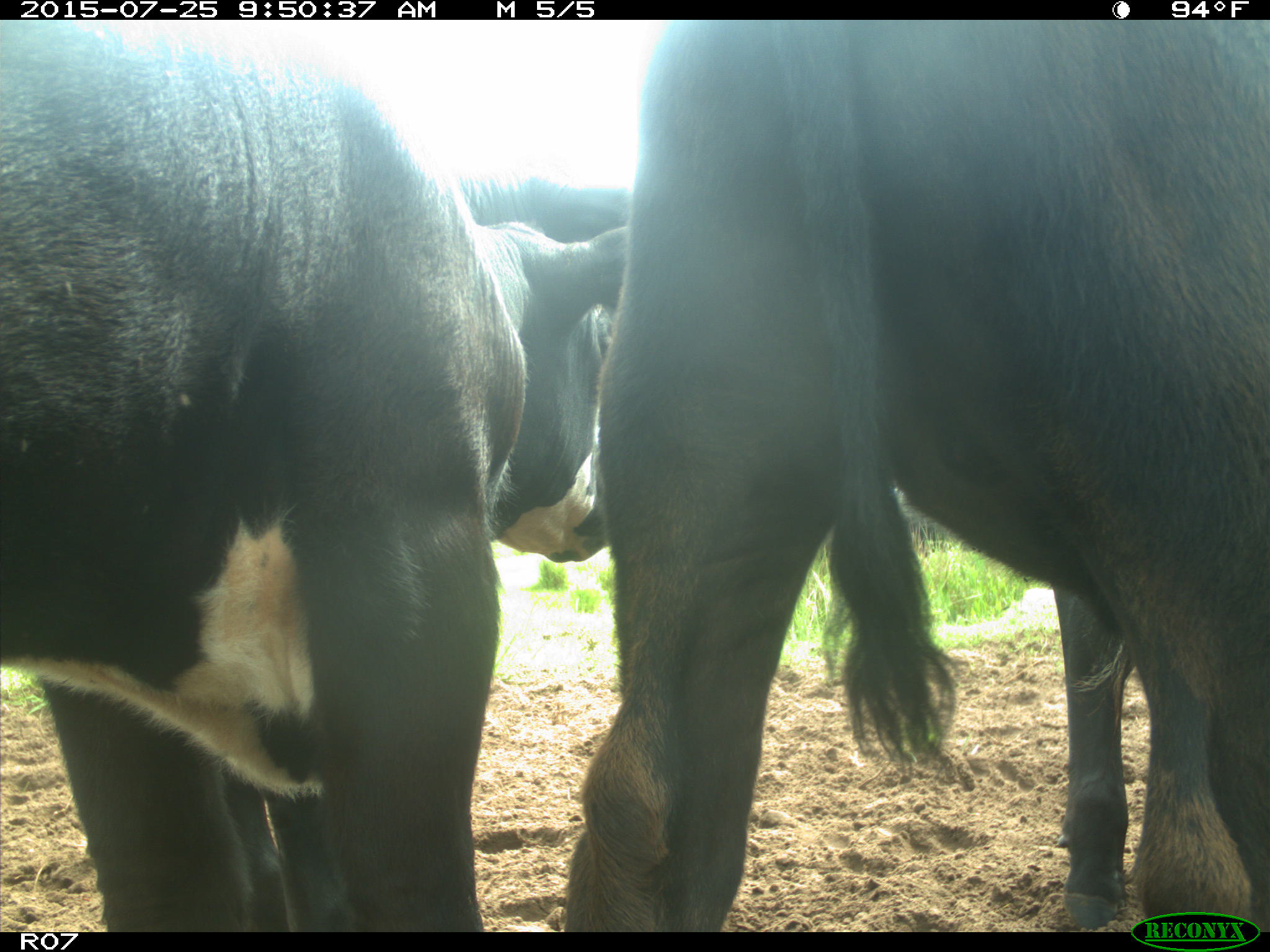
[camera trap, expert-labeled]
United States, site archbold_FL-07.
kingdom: Animalia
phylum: Chordata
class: Mammalia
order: Artiodactyla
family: Bovidae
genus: Bos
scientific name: Bos taurus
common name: domestic cow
Bos taurus (domestic cow).